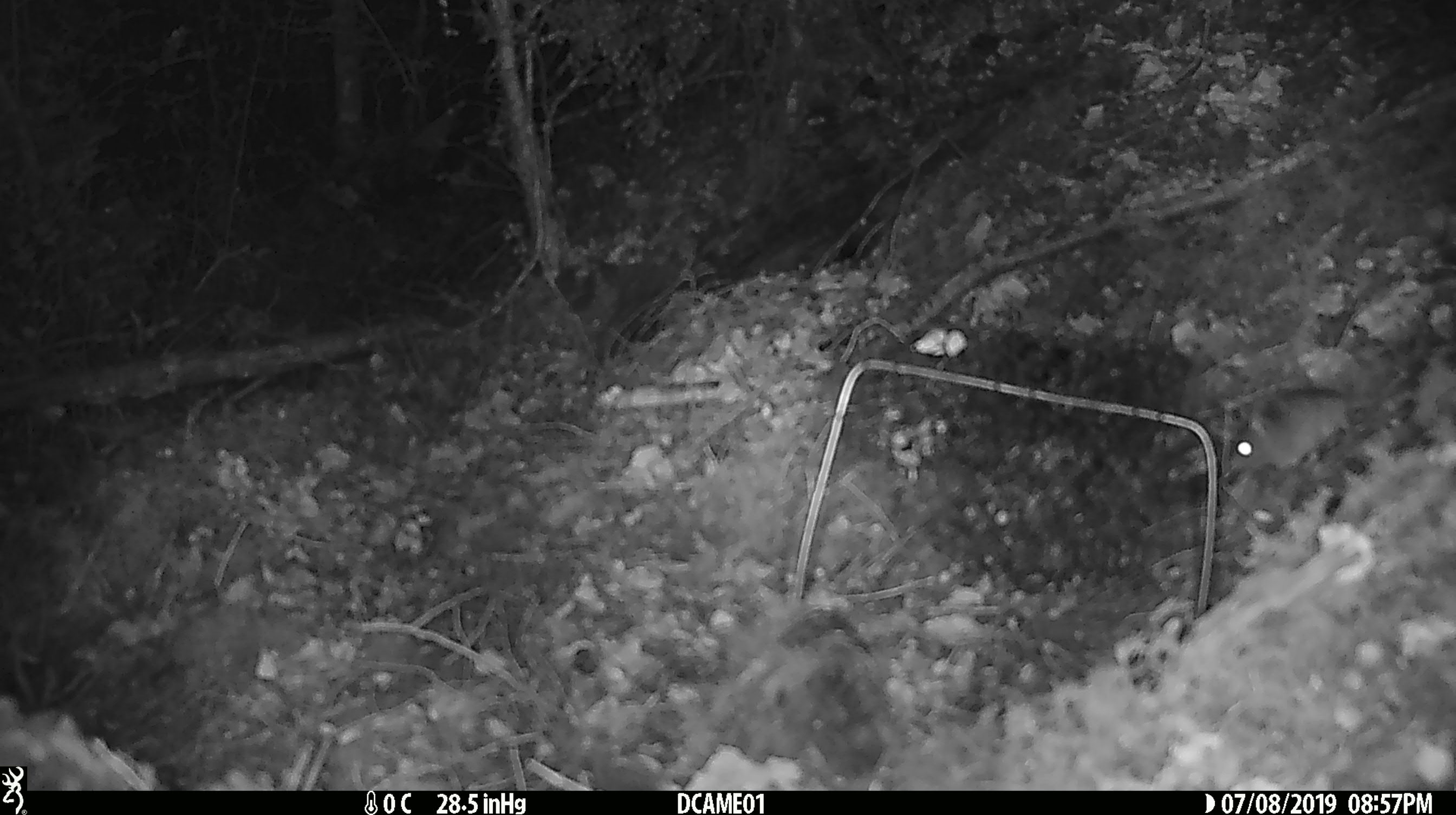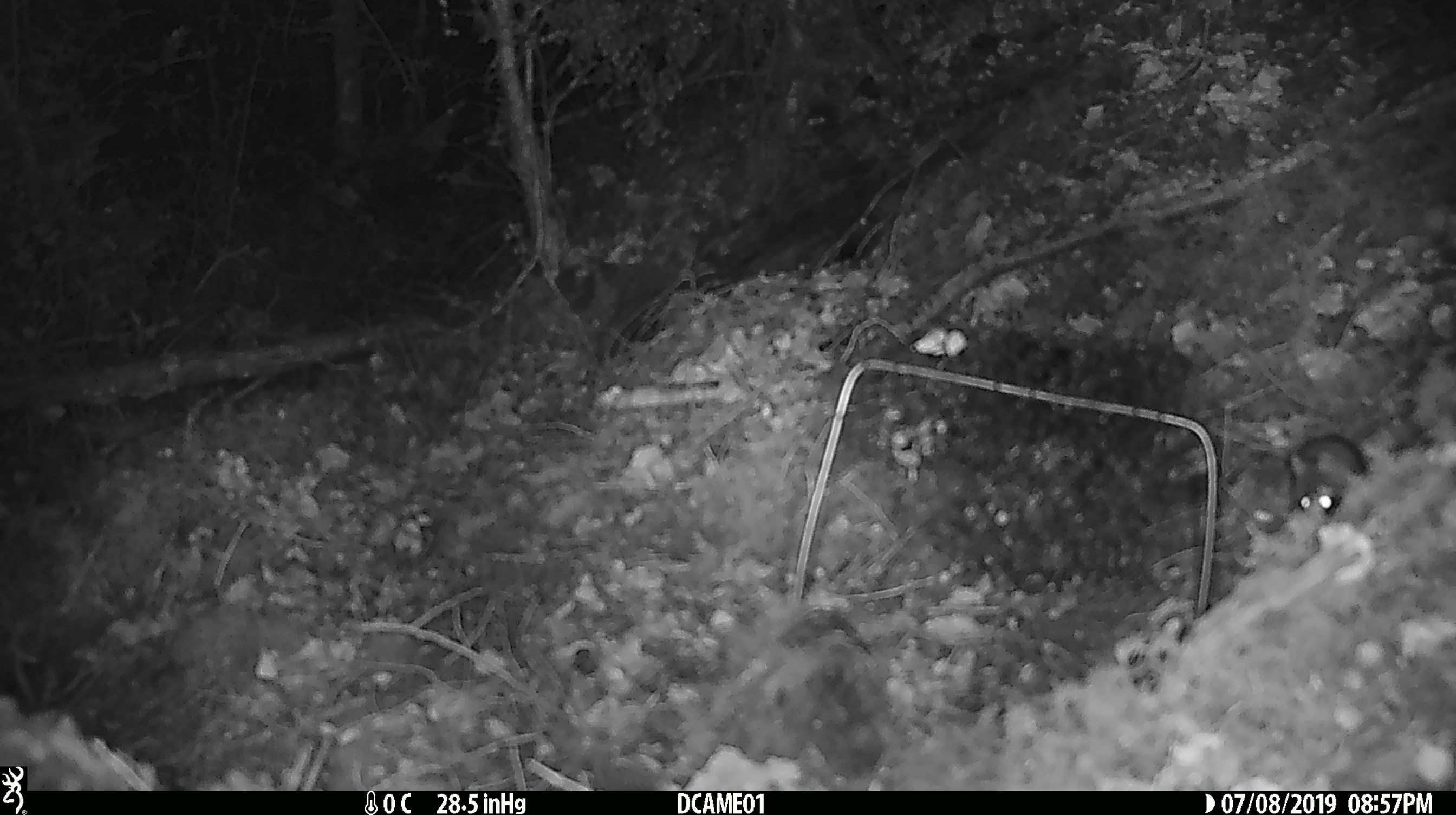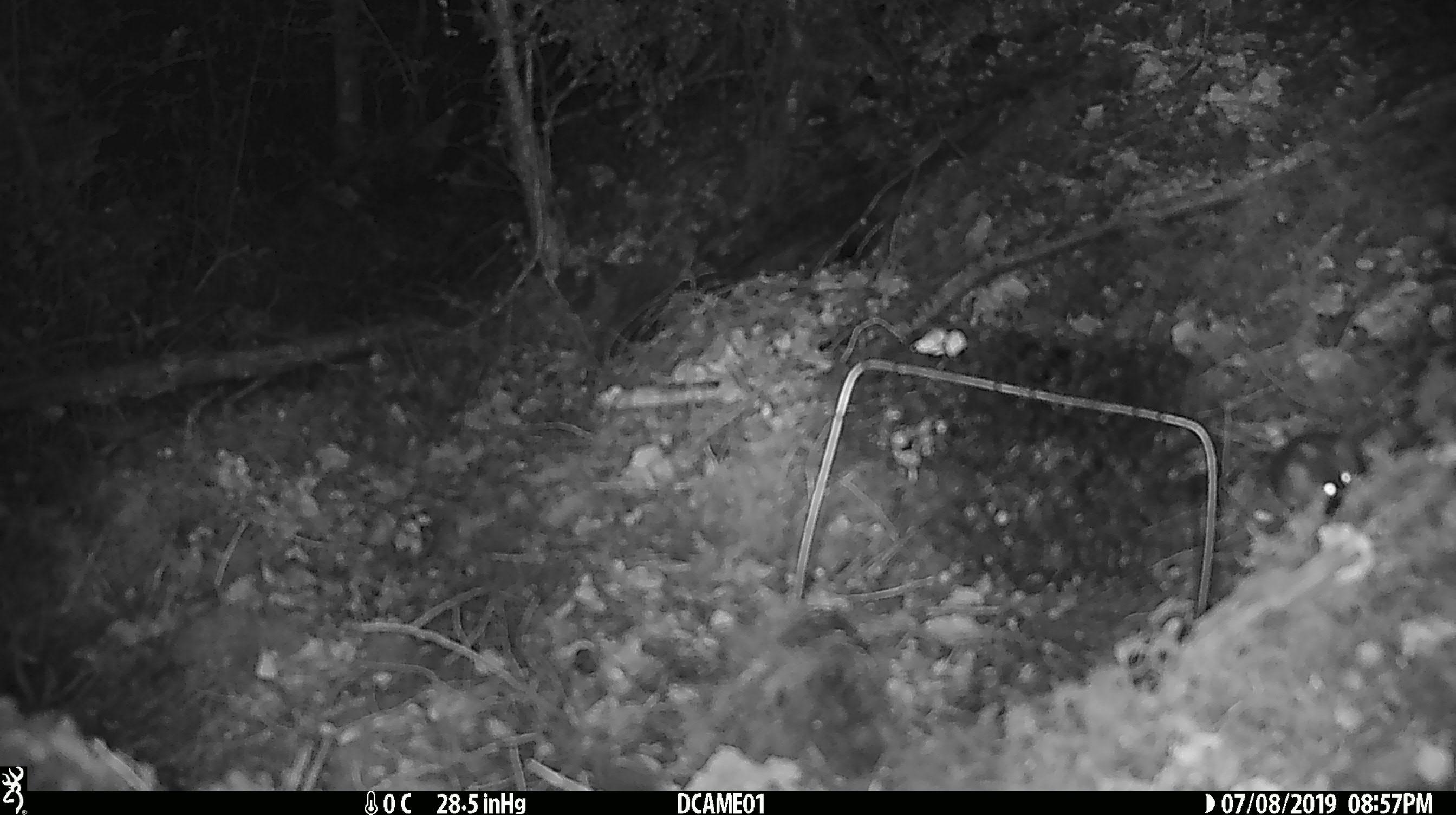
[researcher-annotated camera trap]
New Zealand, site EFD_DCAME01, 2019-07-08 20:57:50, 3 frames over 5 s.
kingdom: Animalia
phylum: Chordata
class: Mammalia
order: Rodentia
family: Muridae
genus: Mus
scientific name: Mus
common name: mouse